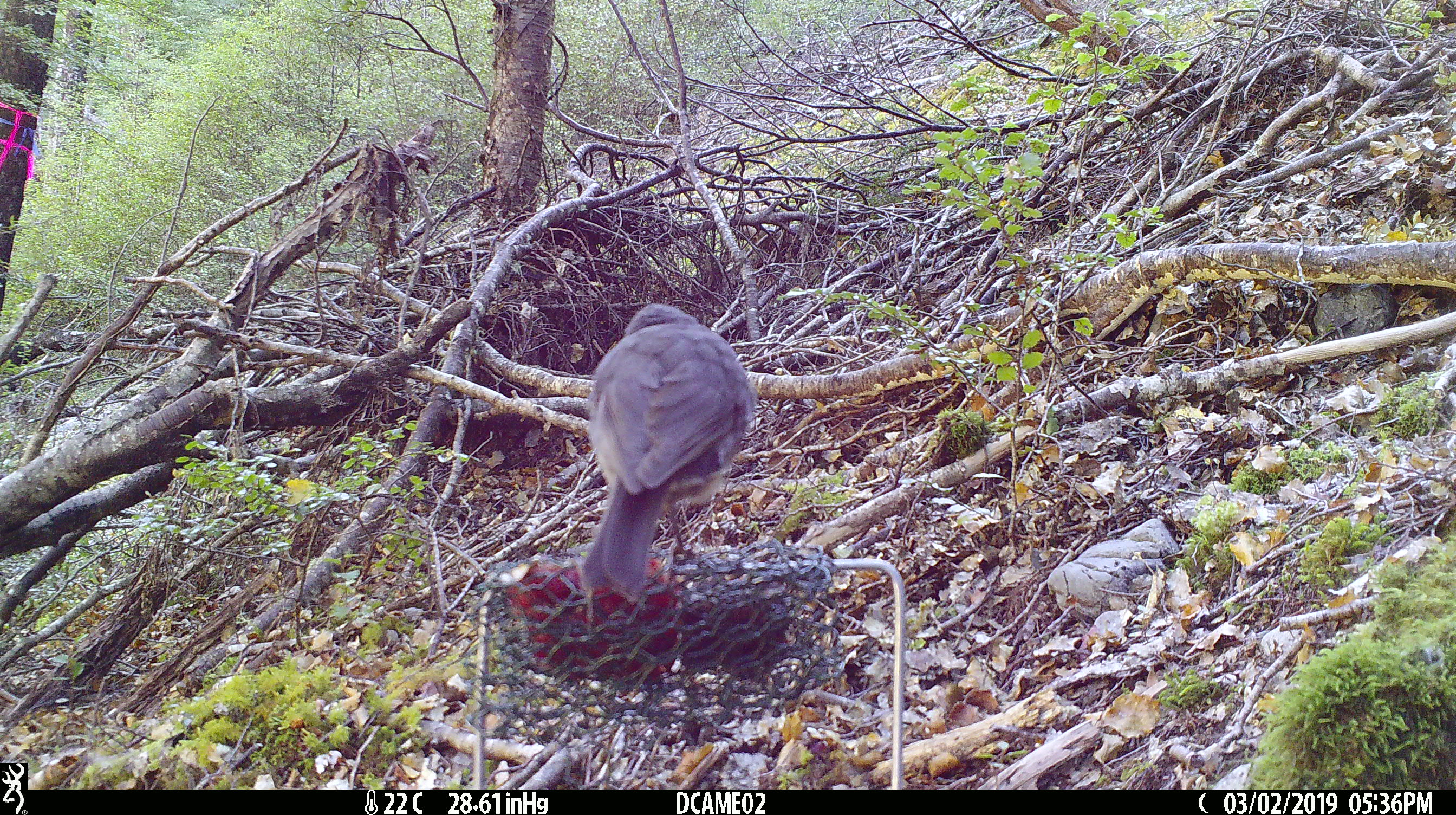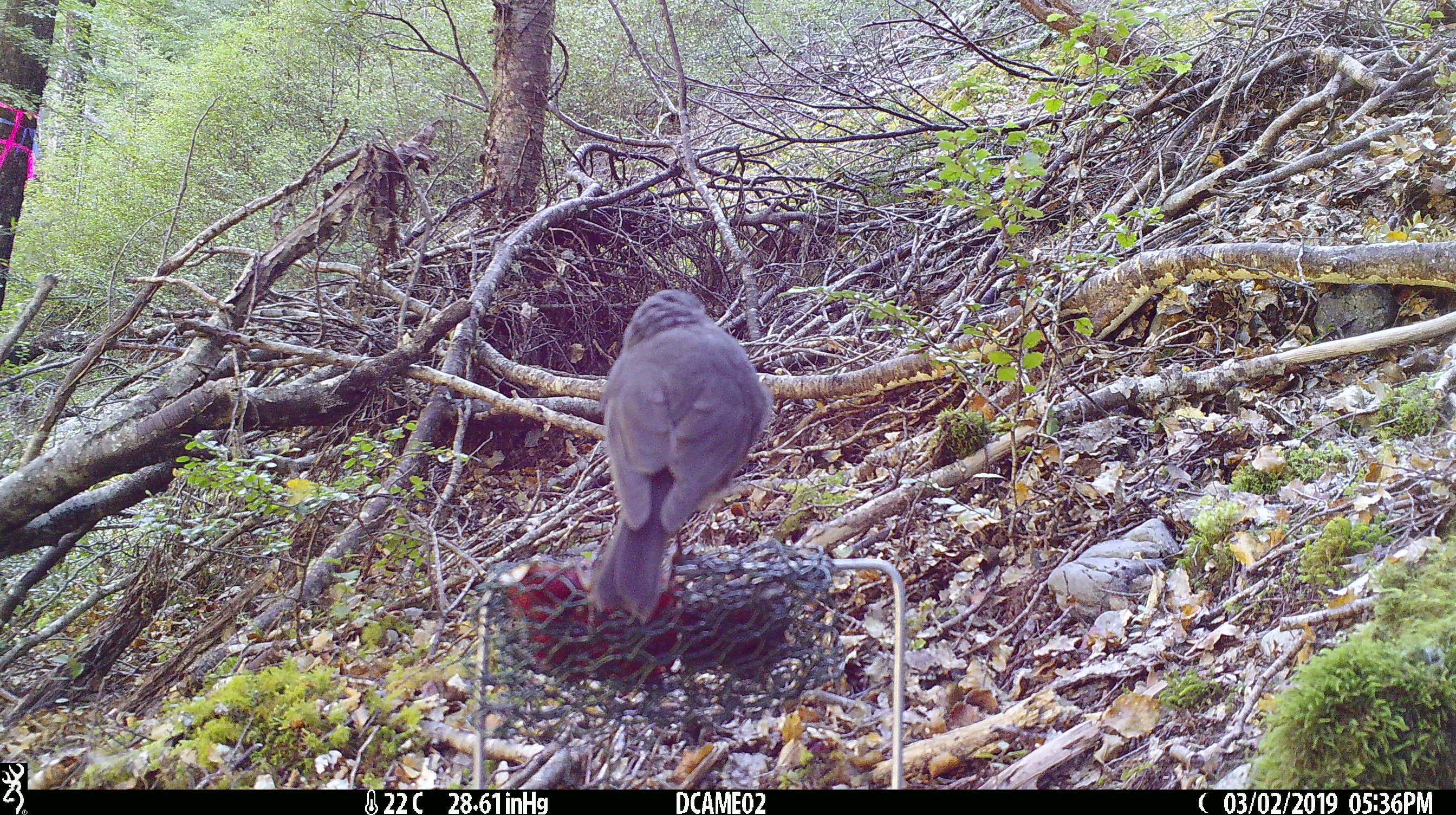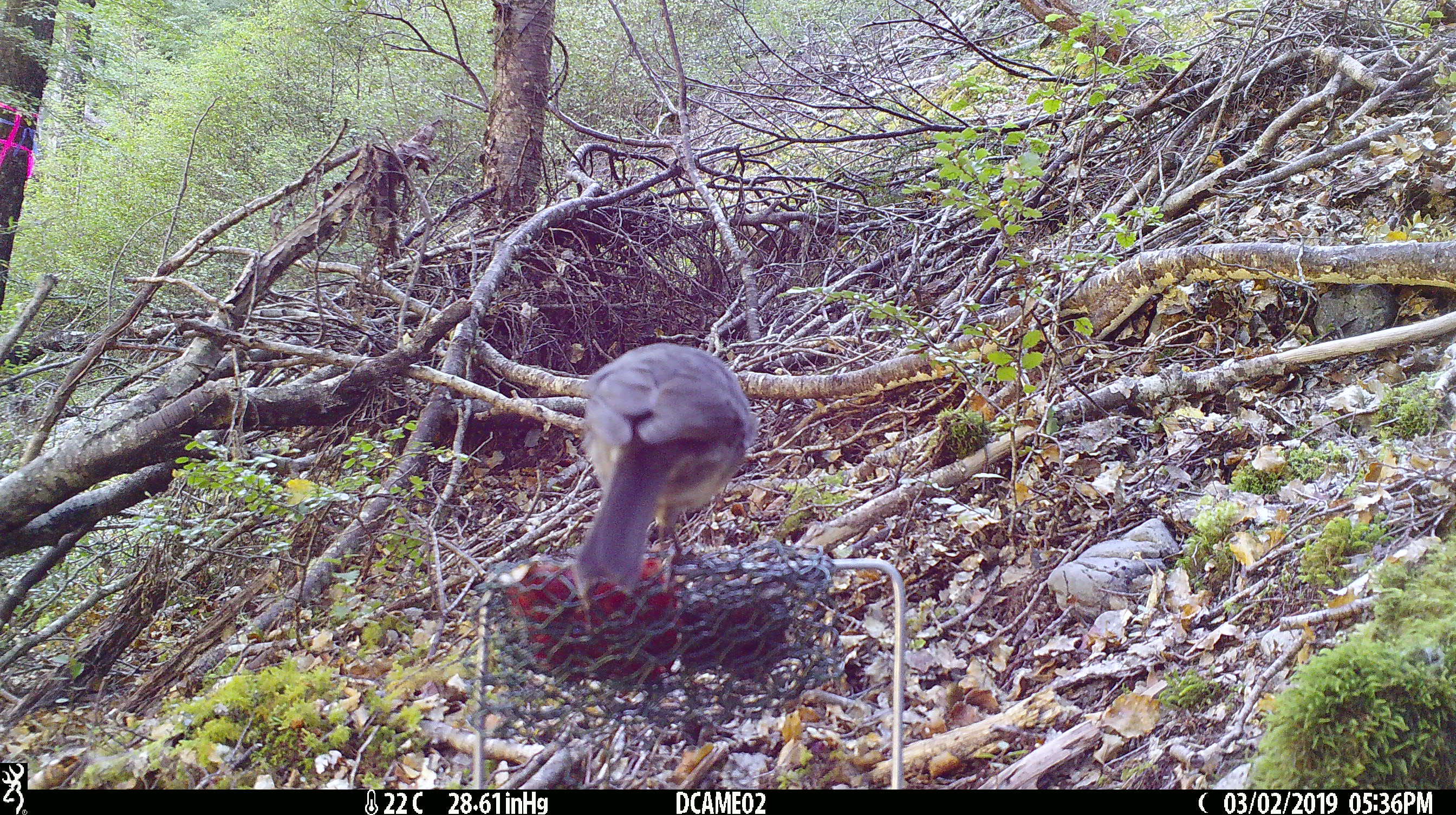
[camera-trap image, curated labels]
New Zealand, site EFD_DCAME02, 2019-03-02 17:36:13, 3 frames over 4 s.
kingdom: Animalia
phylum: Chordata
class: Aves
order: Passeriformes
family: Petroicidae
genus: Petroica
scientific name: Petroica australis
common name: new zealand robin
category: robin